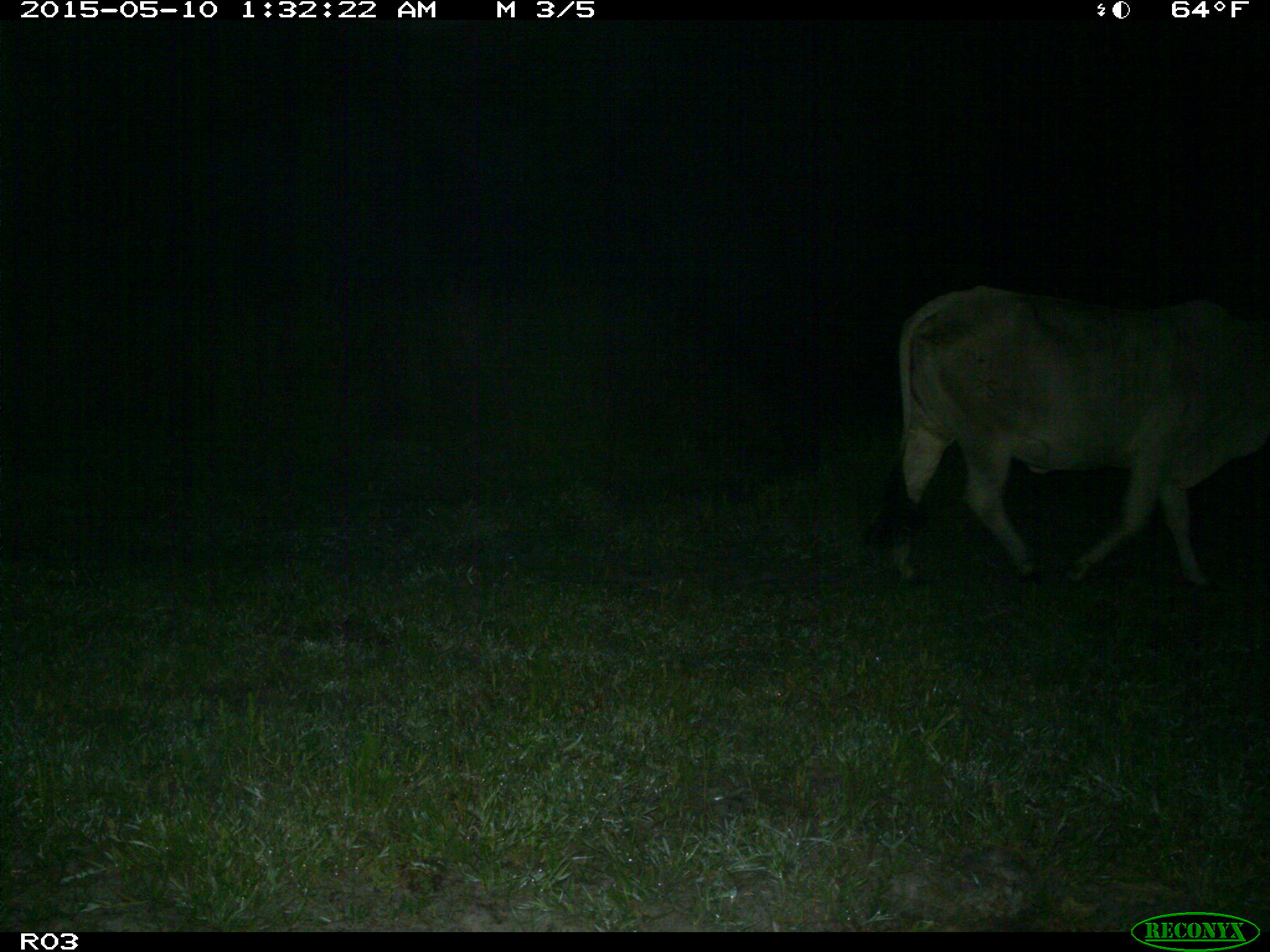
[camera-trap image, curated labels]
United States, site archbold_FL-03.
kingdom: Animalia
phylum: Chordata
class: Mammalia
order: Artiodactyla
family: Bovidae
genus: Bos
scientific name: Bos taurus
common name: domestic cow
Bos taurus (domestic cow).